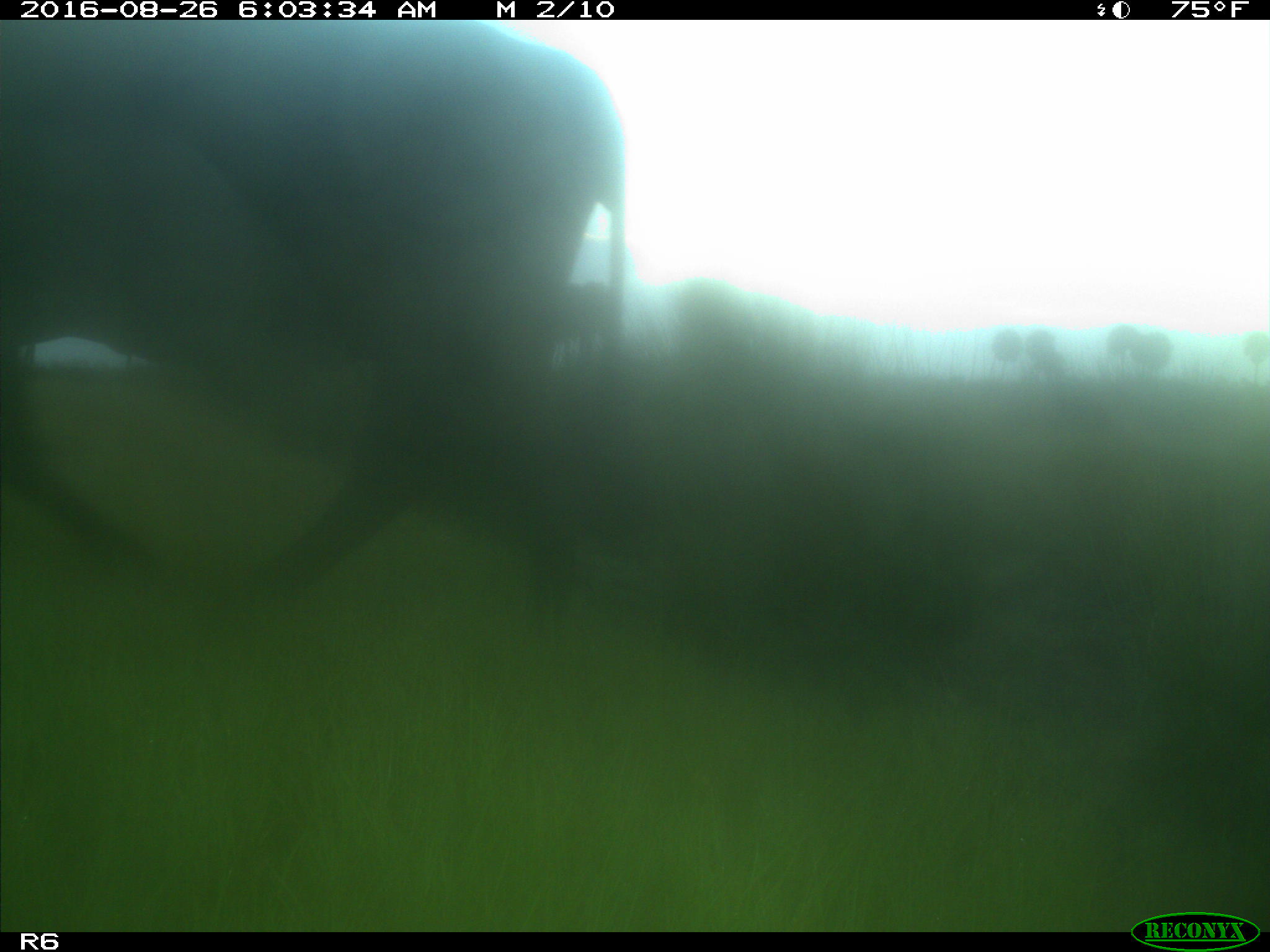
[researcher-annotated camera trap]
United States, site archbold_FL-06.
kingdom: Animalia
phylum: Chordata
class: Mammalia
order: Artiodactyla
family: Bovidae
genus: Bos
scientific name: Bos taurus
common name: domestic cow